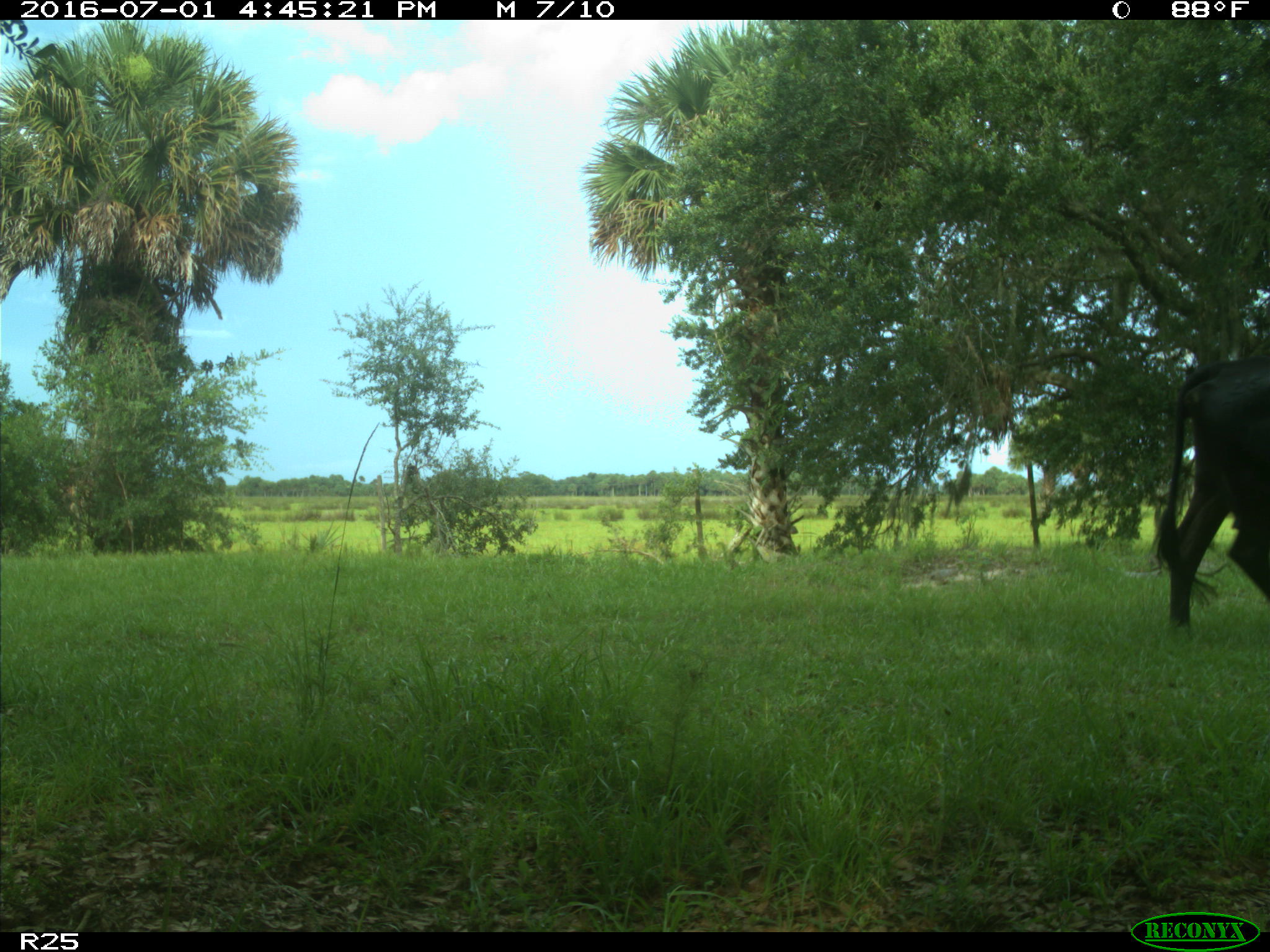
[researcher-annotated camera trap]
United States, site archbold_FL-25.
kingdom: Animalia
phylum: Chordata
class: Mammalia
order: Artiodactyla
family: Bovidae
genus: Bos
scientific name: Bos taurus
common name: domestic cow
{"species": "Bos taurus (domestic cow)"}